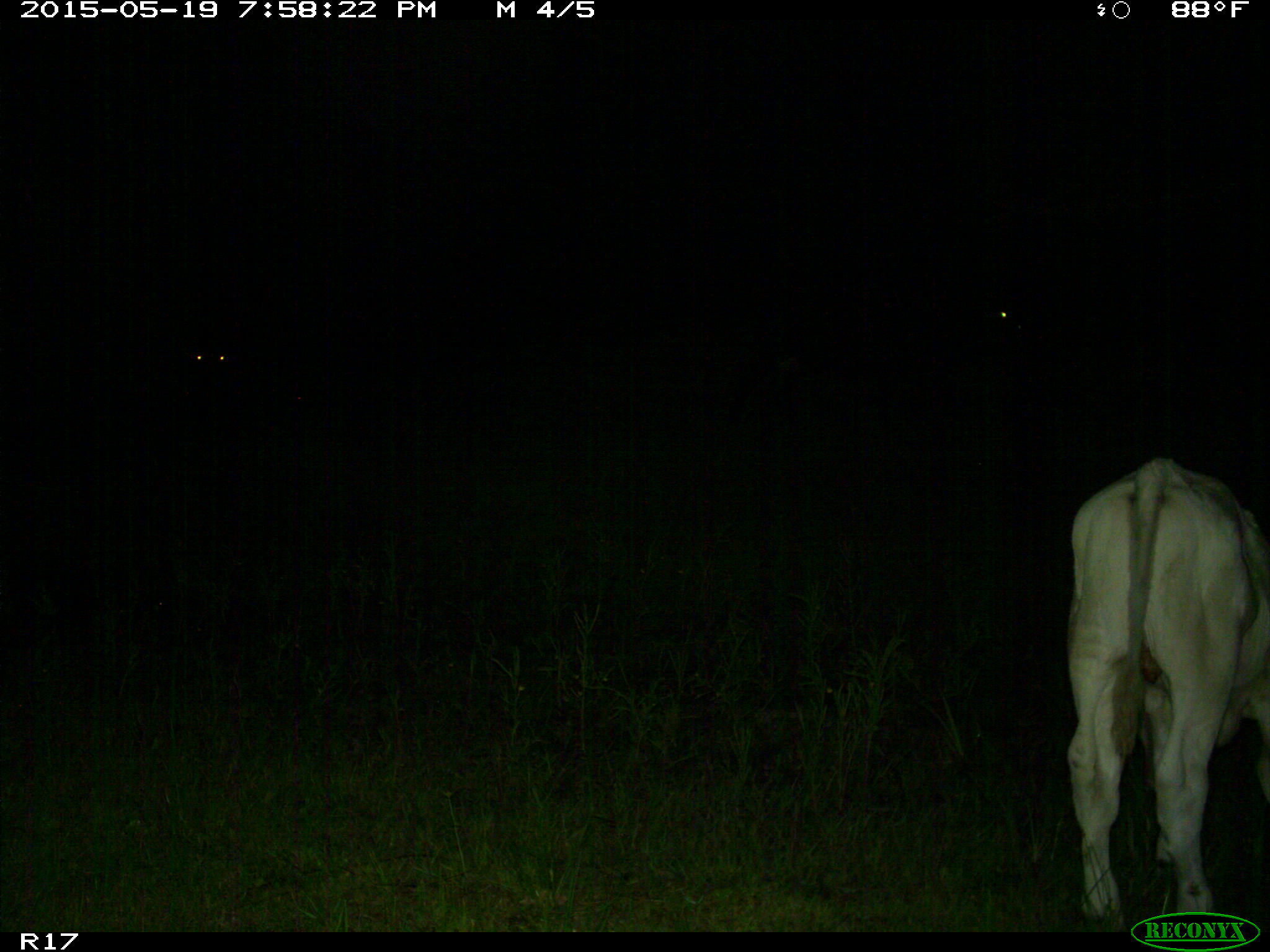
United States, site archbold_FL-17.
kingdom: Animalia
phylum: Chordata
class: Mammalia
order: Artiodactyla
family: Bovidae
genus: Bos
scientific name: Bos taurus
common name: domestic cow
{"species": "Bos taurus (domestic cow)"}